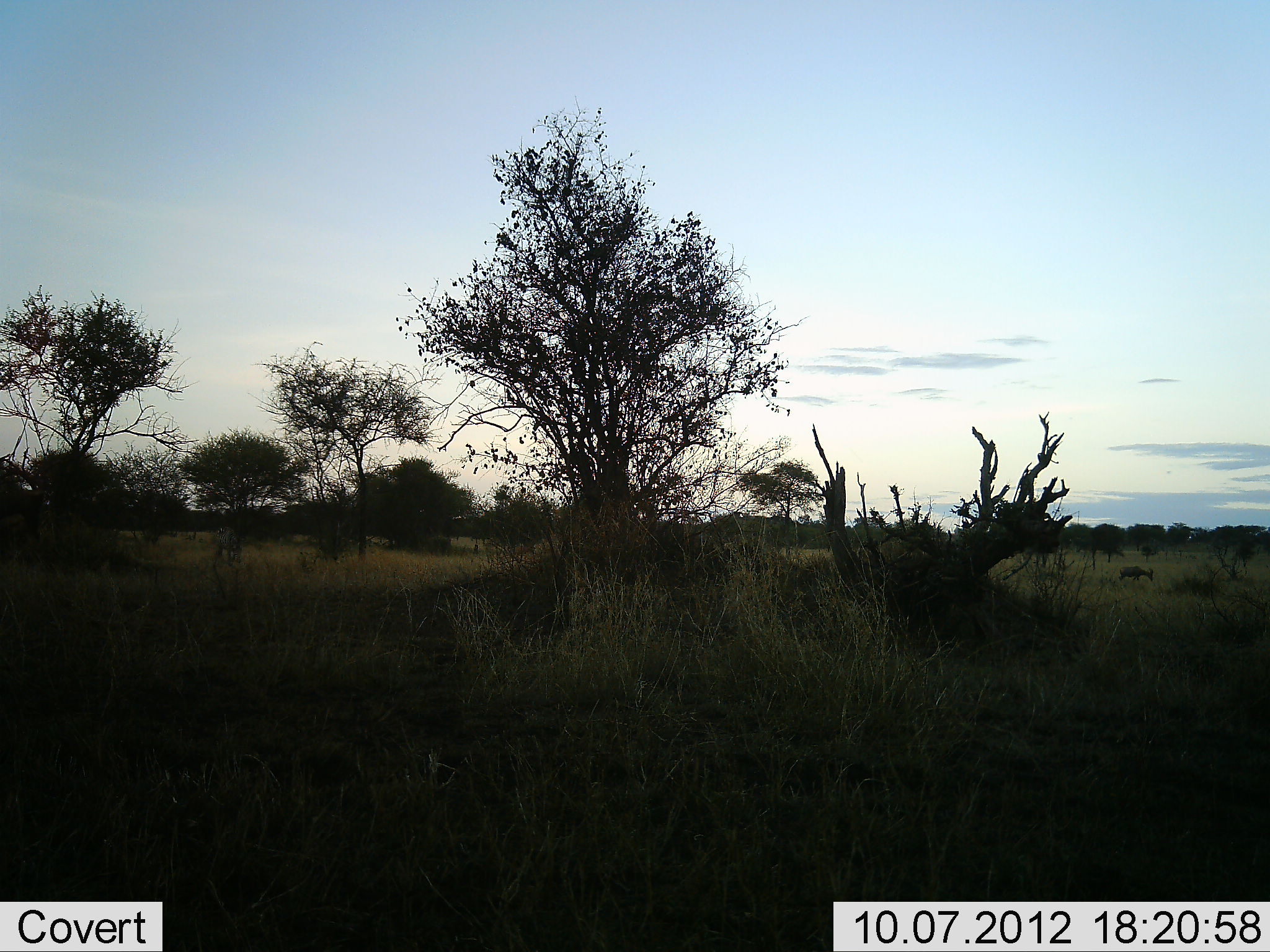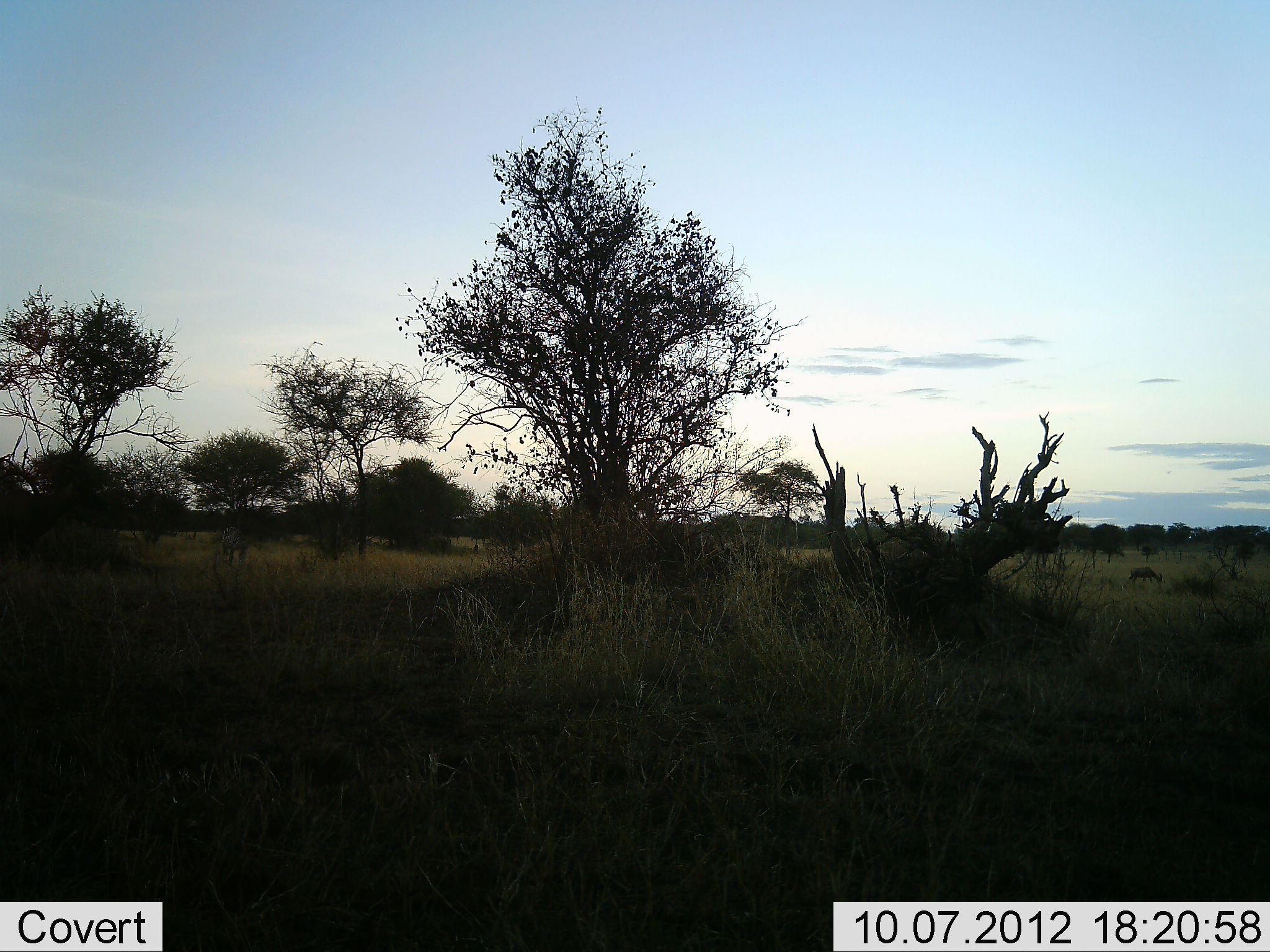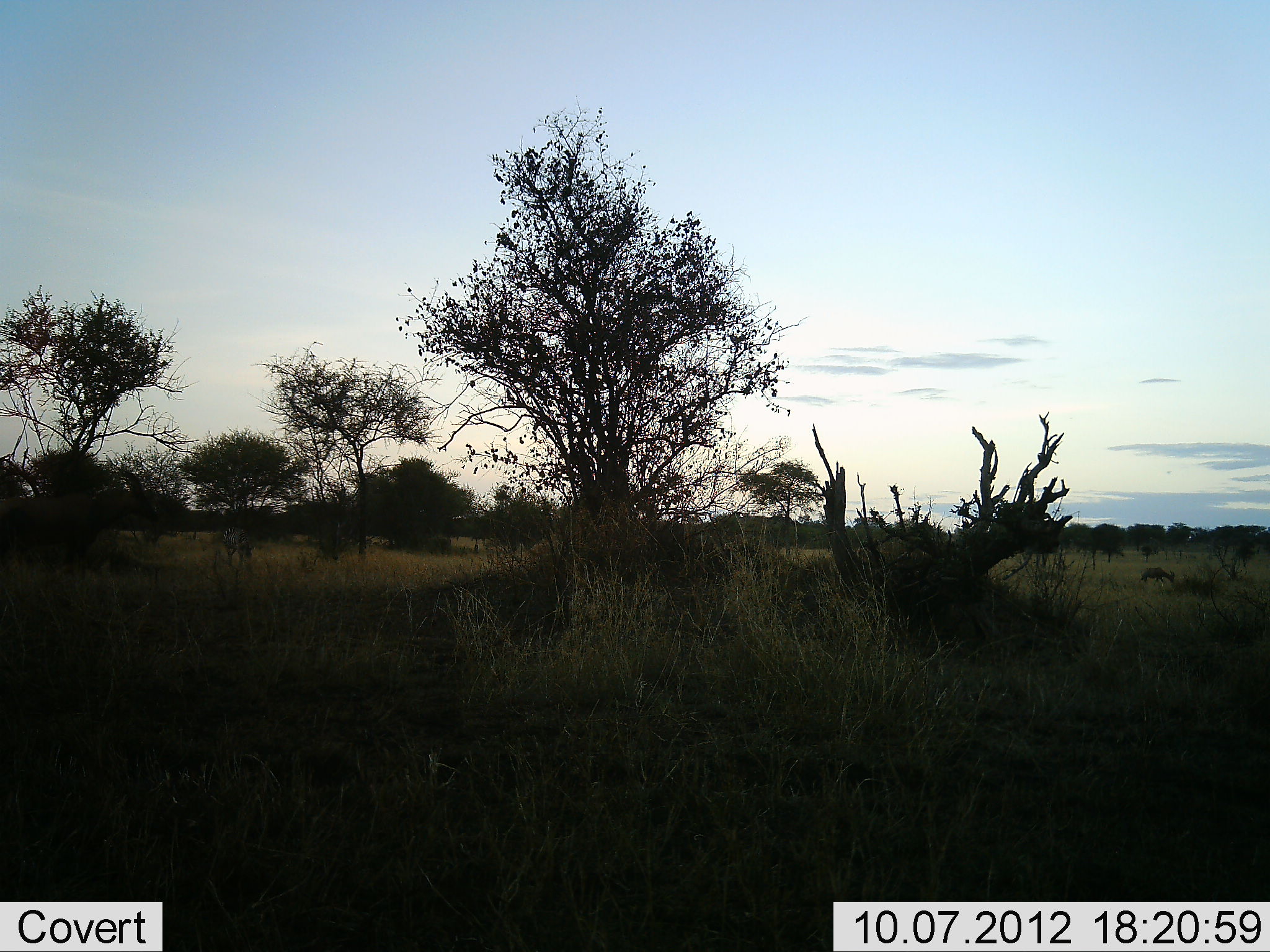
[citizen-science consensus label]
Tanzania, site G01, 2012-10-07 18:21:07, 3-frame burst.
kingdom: Animalia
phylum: Chordata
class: Mammalia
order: Artiodactyla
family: Bovidae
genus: Damaliscus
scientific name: Damaliscus lunatus jimela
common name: topi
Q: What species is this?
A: Topi (Damaliscus lunatus jimela).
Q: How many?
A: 2.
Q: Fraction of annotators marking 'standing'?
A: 0%.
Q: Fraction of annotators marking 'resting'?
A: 0%.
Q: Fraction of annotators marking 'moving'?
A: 100%.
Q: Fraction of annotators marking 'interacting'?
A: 0%.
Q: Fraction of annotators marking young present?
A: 0%.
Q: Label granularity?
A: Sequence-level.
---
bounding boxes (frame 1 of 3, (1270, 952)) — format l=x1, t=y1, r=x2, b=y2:
animal: l=1118, t=566, r=1155, b=582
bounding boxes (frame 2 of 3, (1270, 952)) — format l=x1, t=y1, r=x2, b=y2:
animal: l=219, t=525, r=250, b=567; l=1128, t=565, r=1164, b=587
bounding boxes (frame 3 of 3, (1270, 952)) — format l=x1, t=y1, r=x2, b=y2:
animal: l=0, t=473, r=159, b=568; l=223, t=526, r=253, b=568; l=1138, t=565, r=1178, b=589